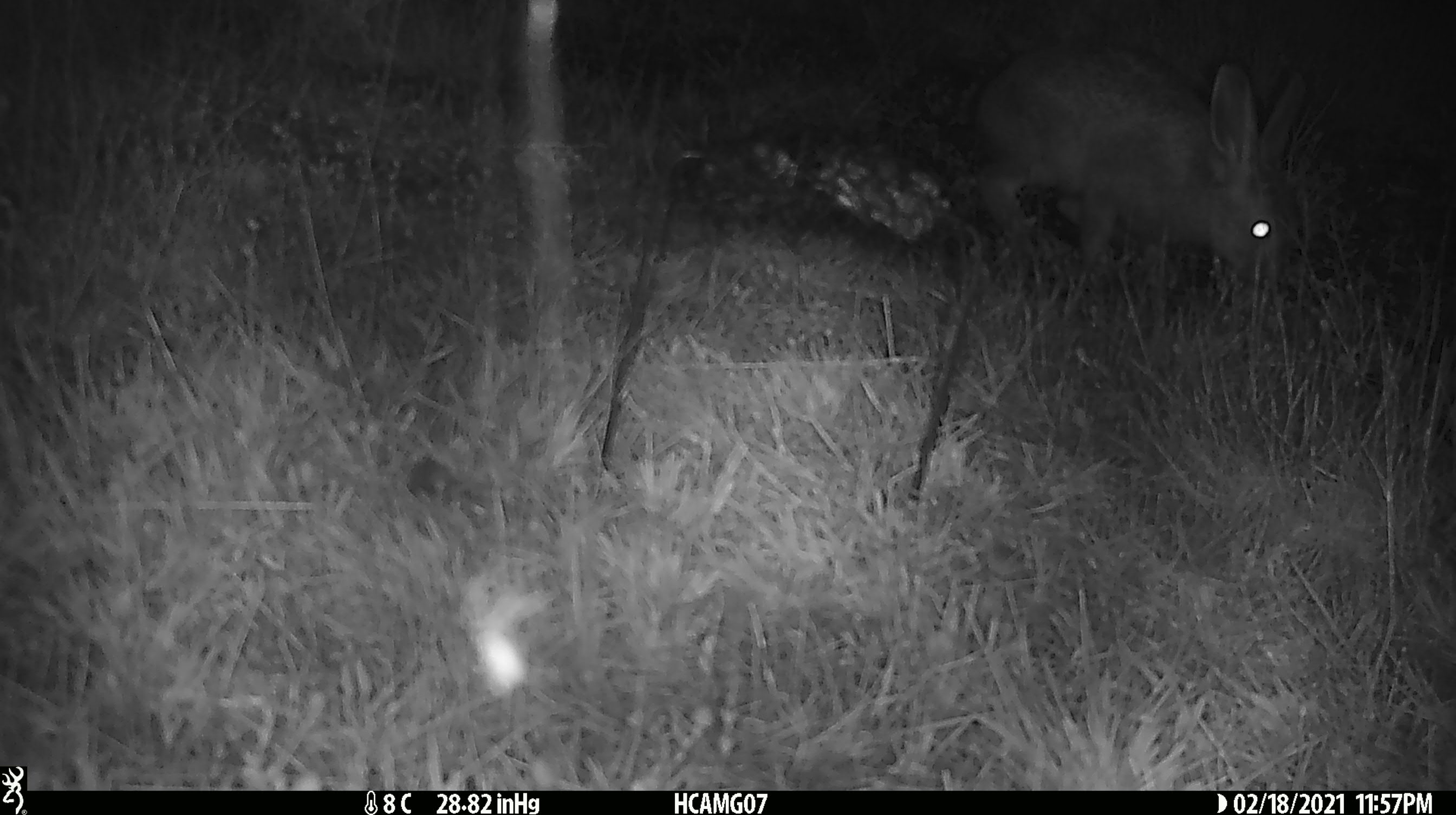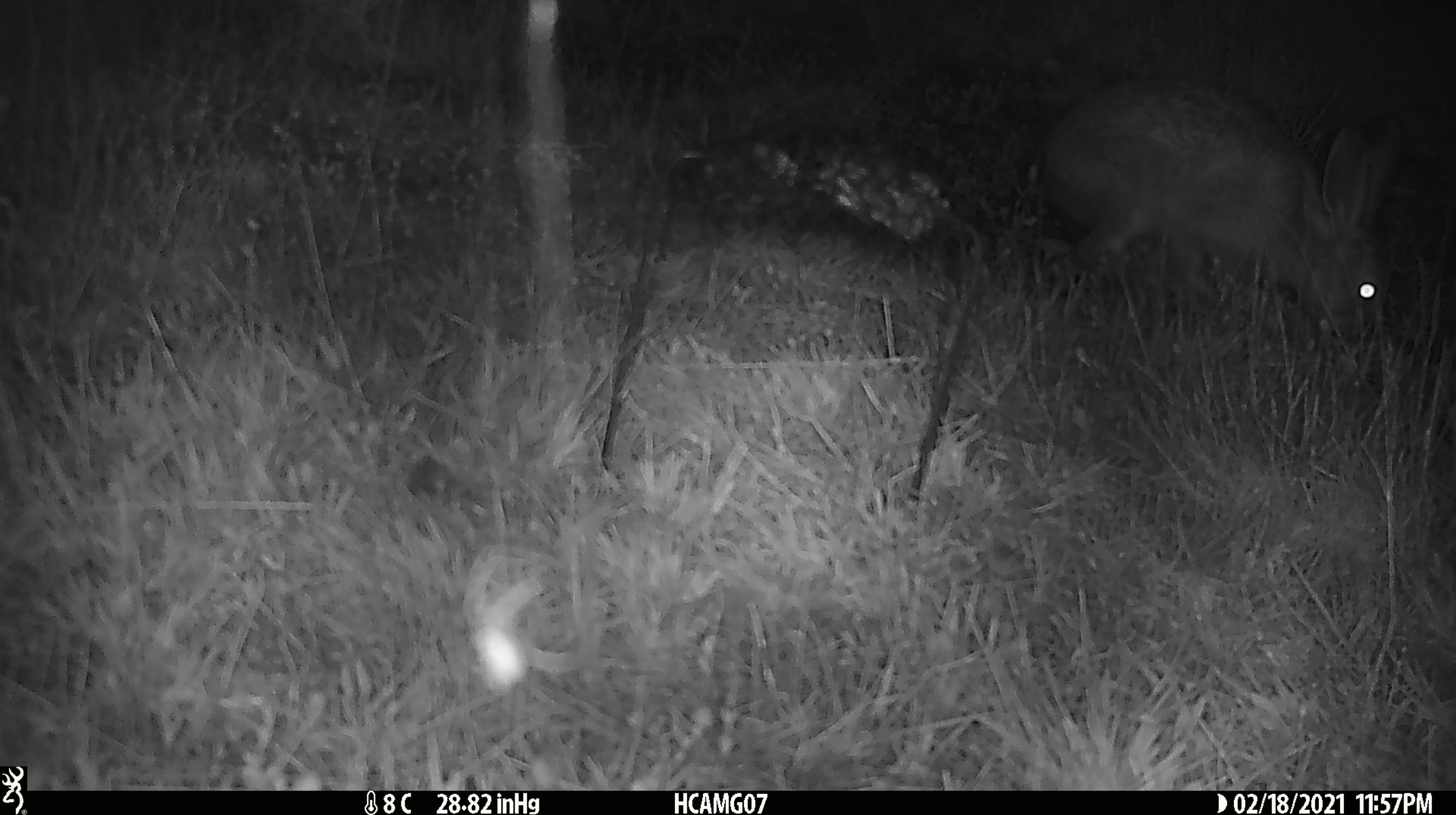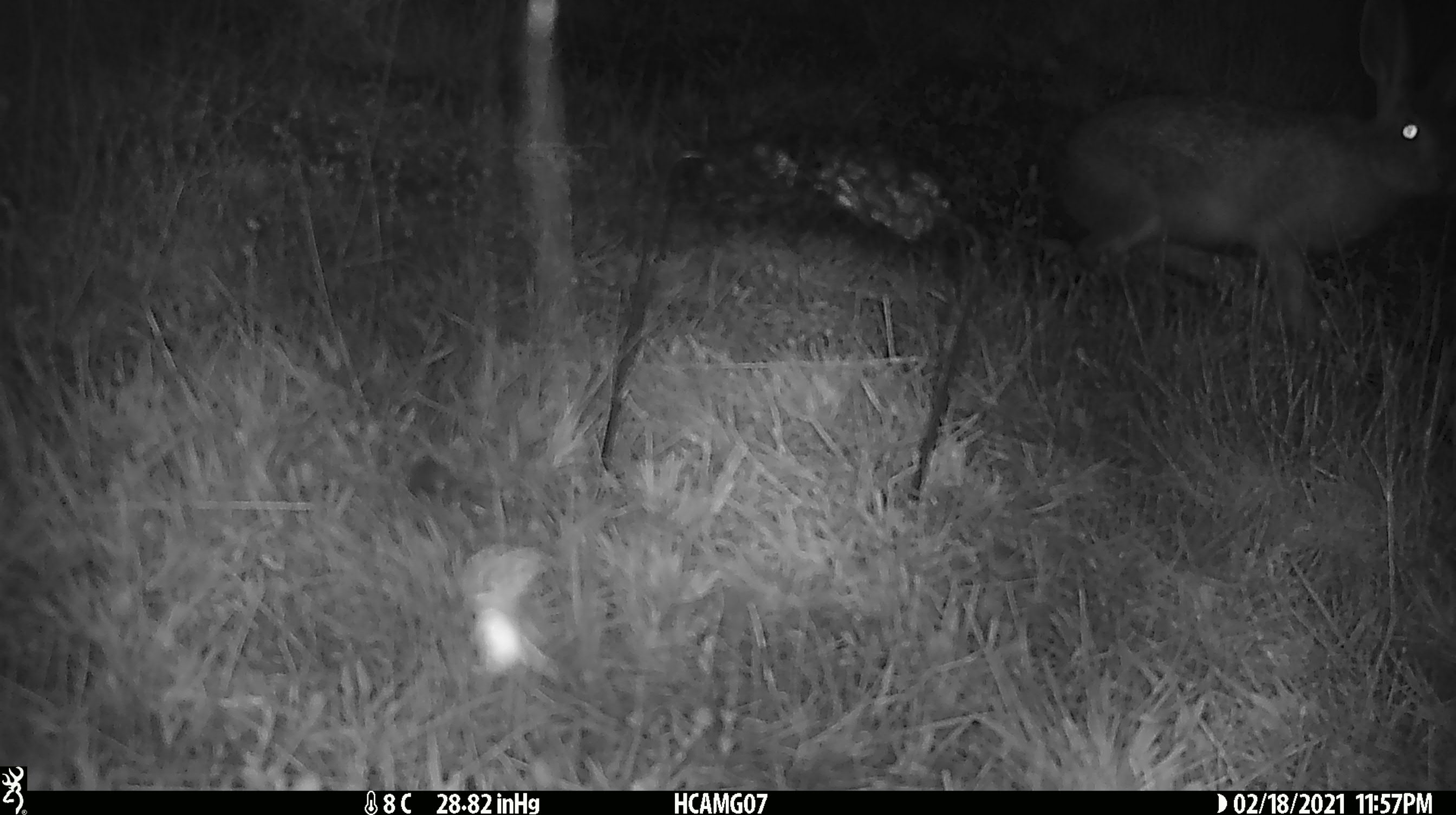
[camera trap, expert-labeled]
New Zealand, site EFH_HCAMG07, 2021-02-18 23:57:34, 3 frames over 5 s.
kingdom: Animalia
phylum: Chordata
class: Mammalia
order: Lagomorpha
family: Leporidae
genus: Lepus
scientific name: Lepus europaeus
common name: brown hare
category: hare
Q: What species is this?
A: Hare (brown hare) (Lepus europaeus).